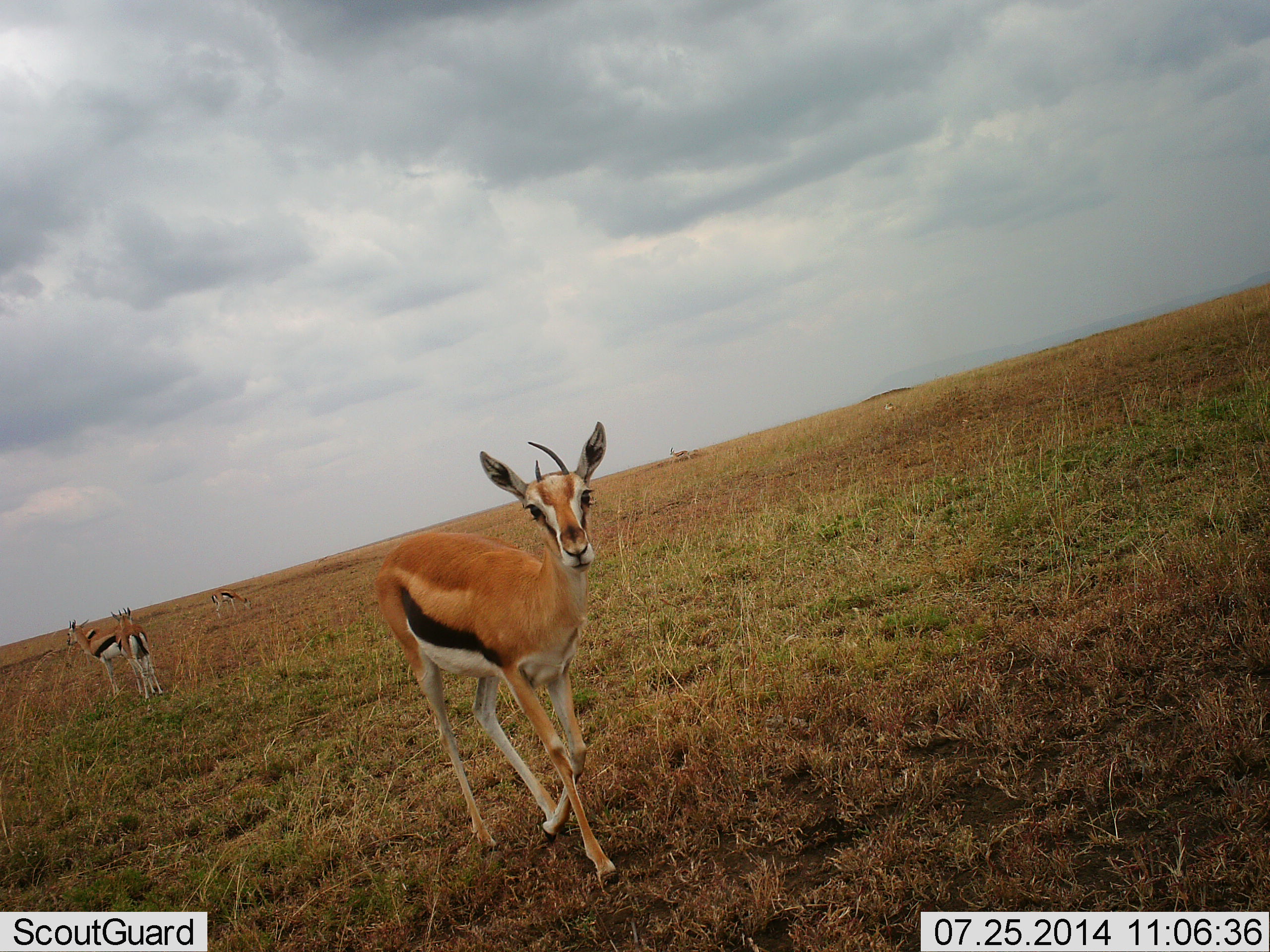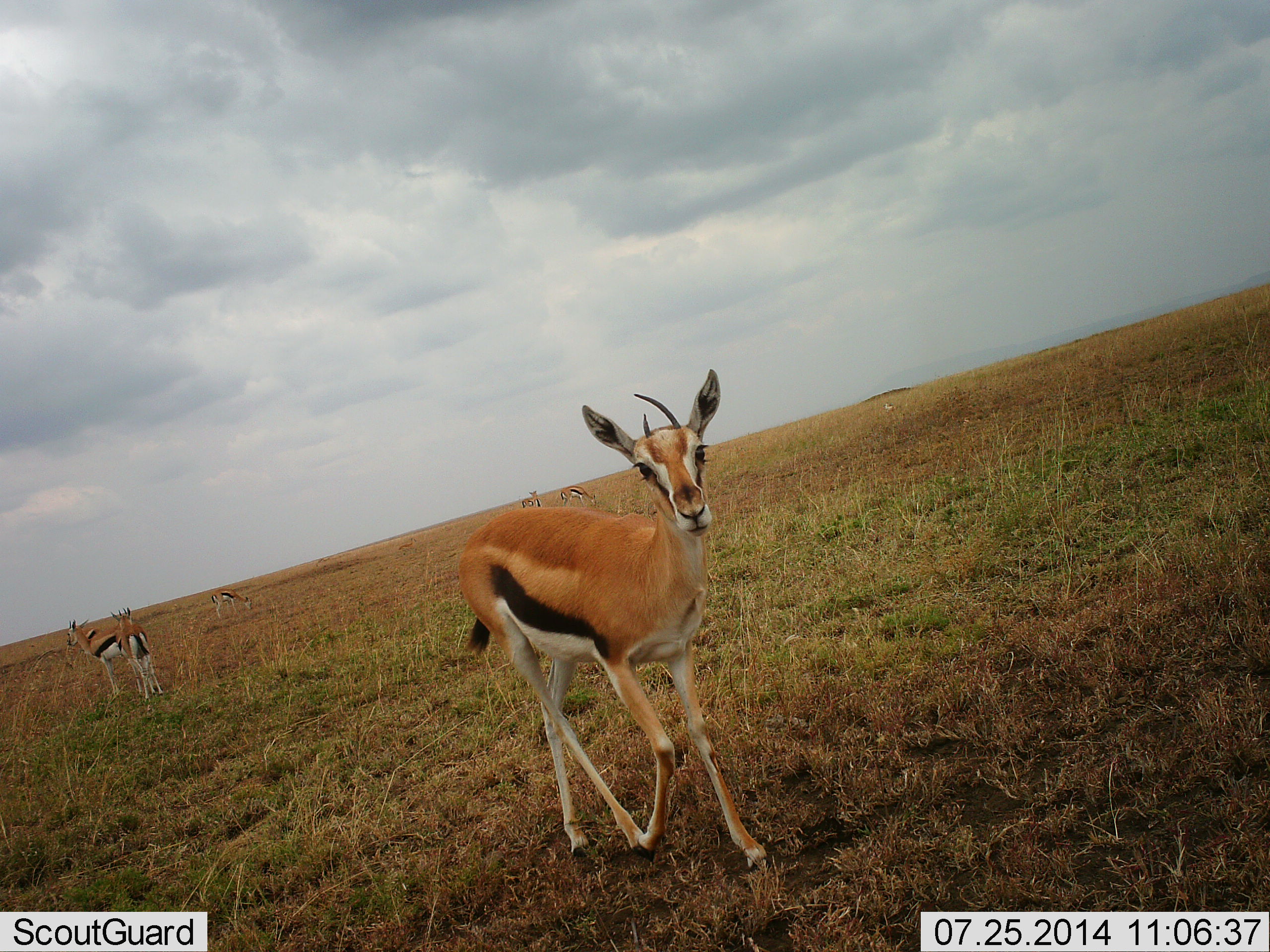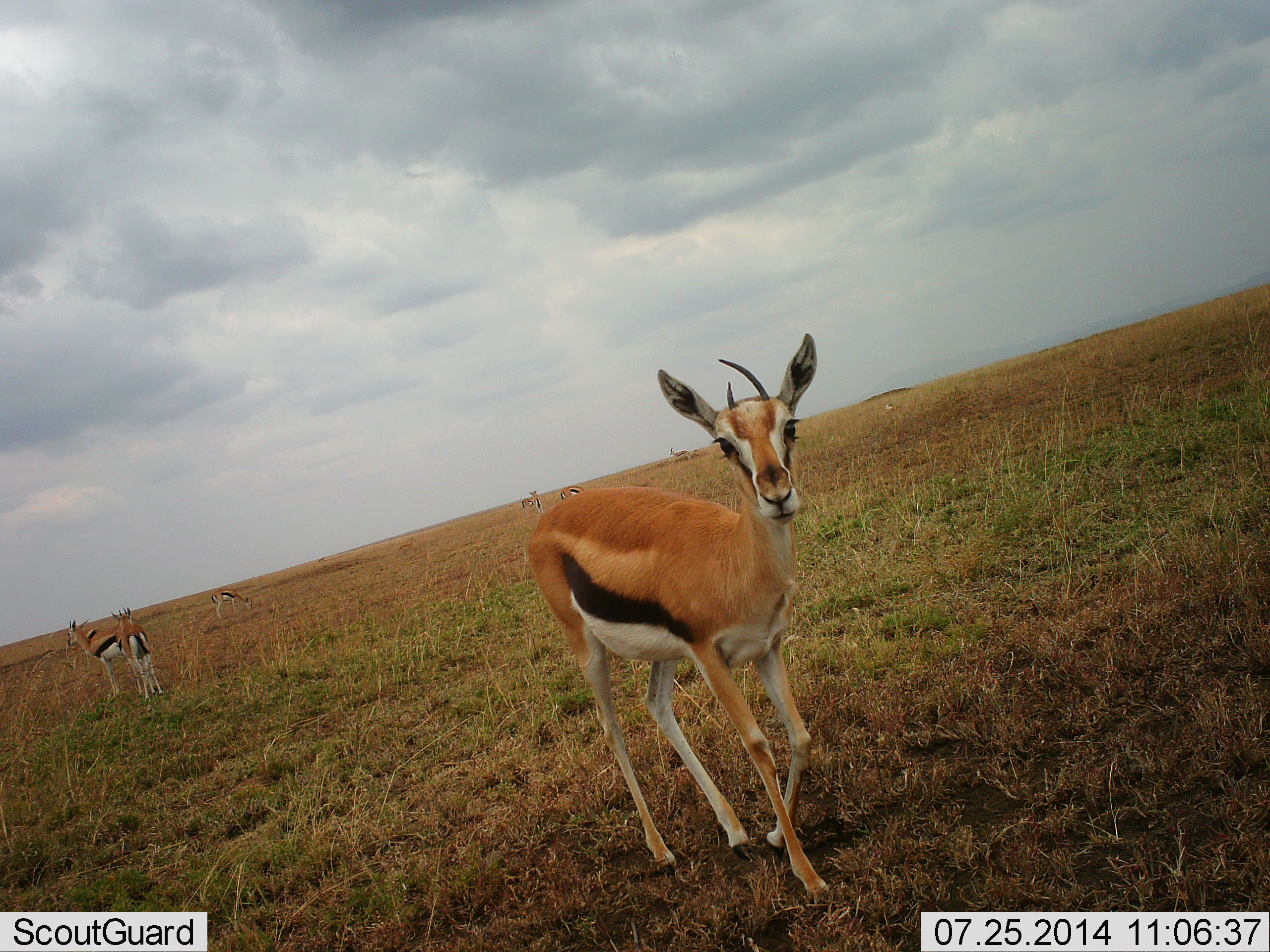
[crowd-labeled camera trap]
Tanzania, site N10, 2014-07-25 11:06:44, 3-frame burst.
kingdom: Animalia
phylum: Chordata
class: Mammalia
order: Artiodactyla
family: Bovidae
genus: Eudorcas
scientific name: Eudorcas thomsonii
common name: thomson's gazelle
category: gazellethomsons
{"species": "gazellethomsons (thomson's gazelle) (Eudorcas thomsonii)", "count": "6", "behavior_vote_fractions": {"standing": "90%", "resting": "10%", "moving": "70%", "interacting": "0%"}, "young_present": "0%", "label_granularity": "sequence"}